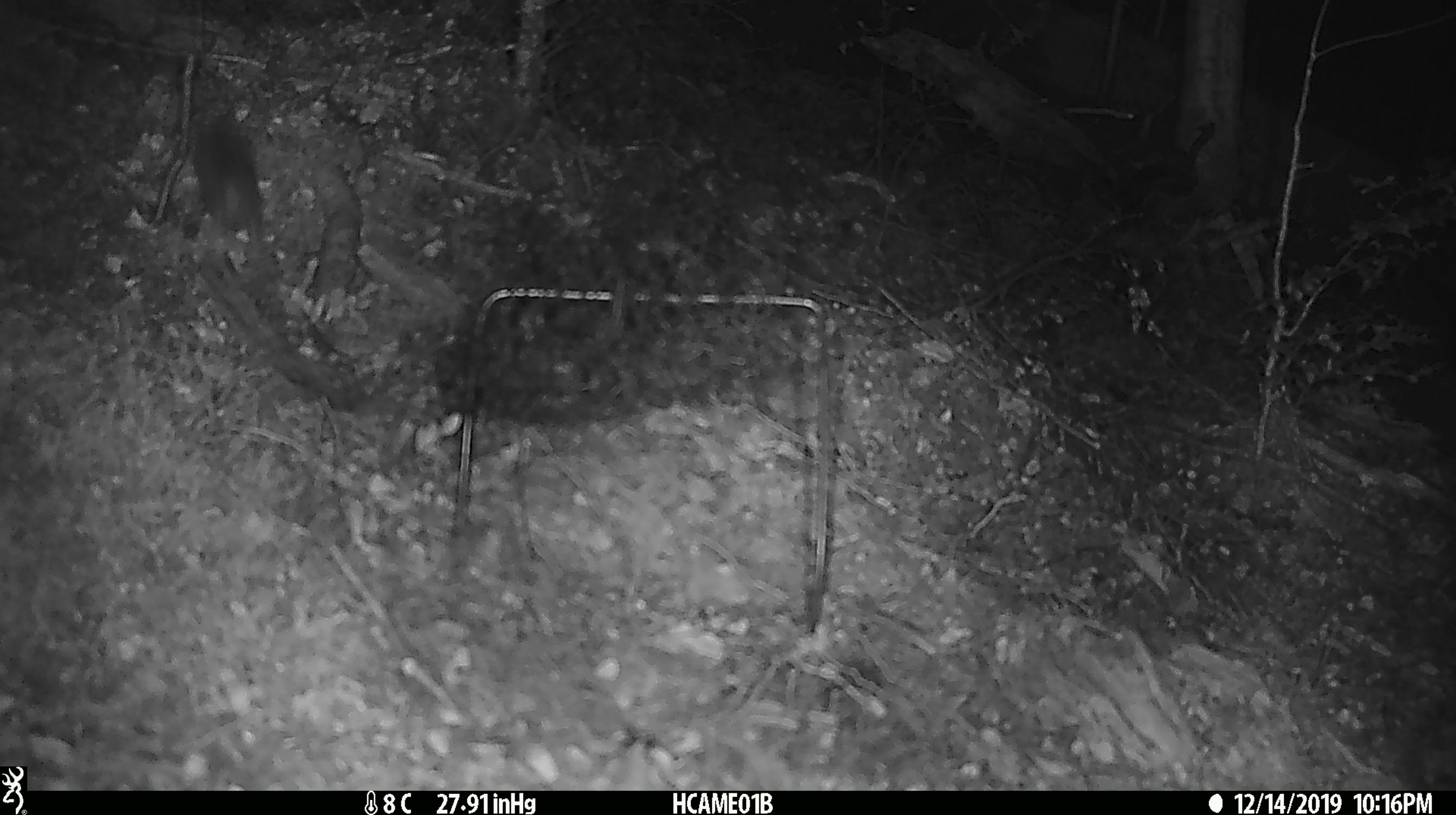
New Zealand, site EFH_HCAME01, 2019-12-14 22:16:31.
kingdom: Animalia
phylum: Chordata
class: Mammalia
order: Rodentia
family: Muridae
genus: Mus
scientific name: Mus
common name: mouse